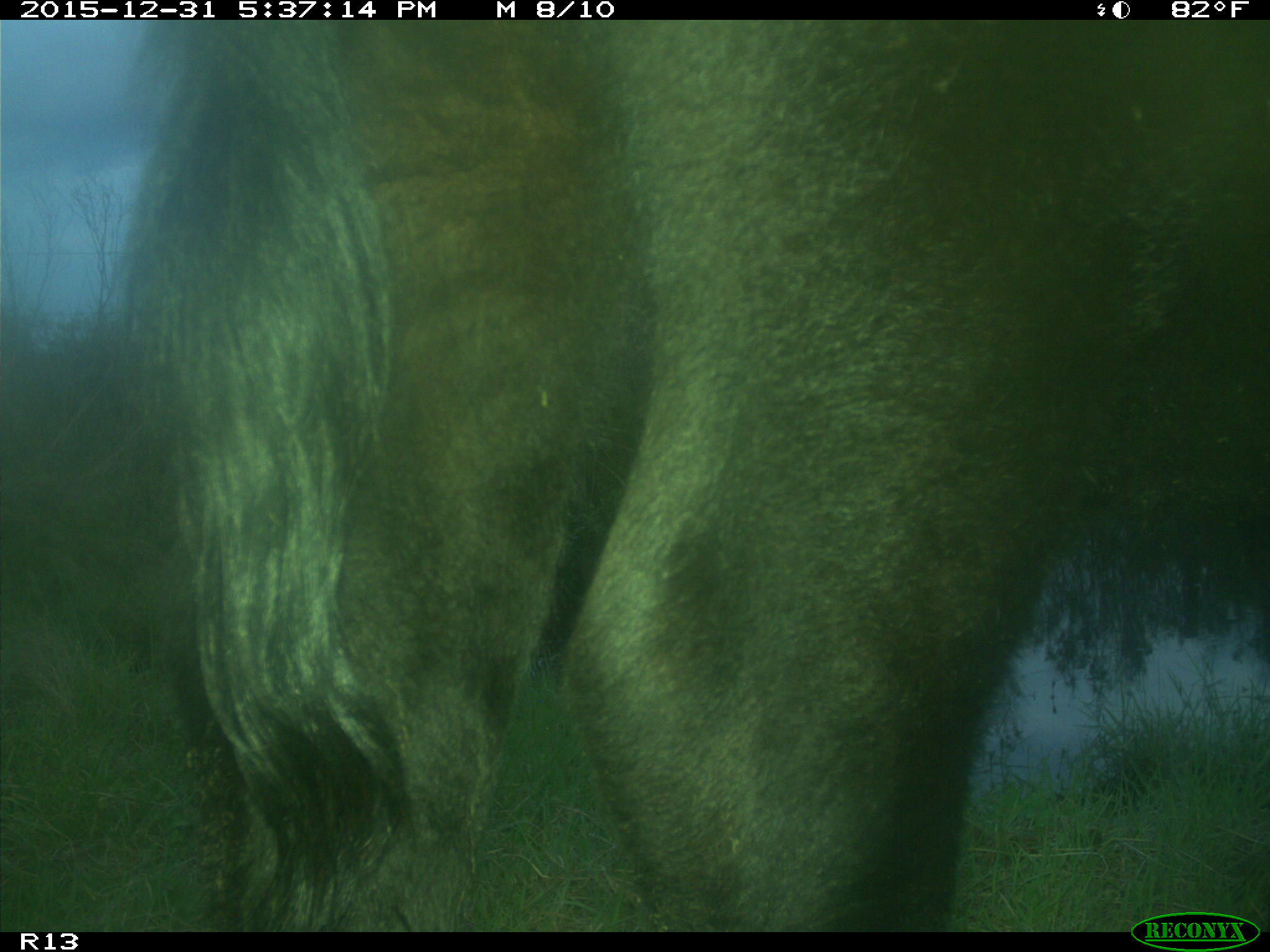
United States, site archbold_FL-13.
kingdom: Animalia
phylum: Chordata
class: Mammalia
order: Artiodactyla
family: Bovidae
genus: Bos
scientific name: Bos taurus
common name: domestic cow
Bos taurus (domestic cow).